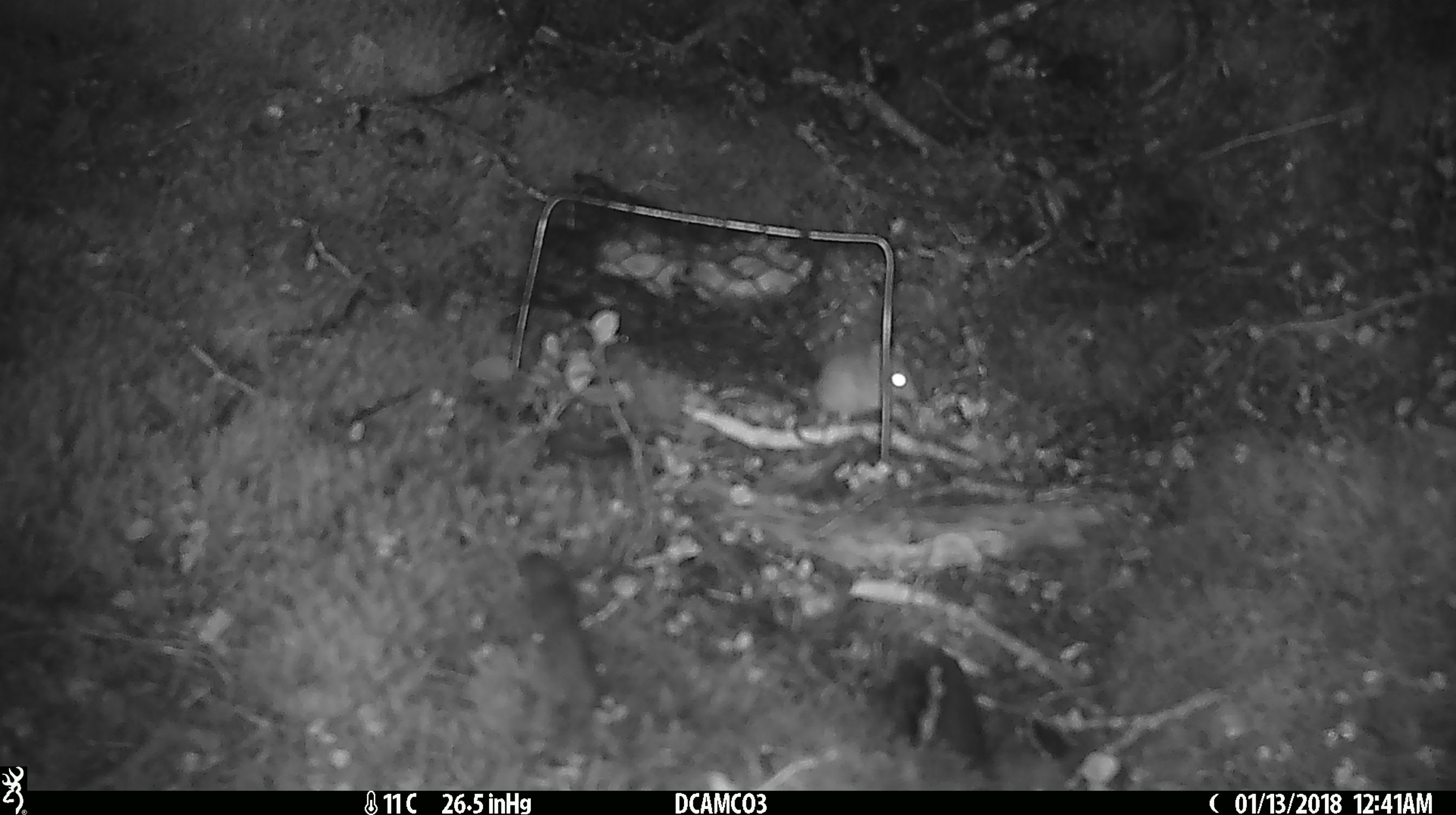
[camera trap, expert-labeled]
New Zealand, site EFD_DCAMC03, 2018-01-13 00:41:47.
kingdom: Animalia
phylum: Chordata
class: Mammalia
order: Rodentia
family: Muridae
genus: Mus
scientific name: Mus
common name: mouse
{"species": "mouse (Mus)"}